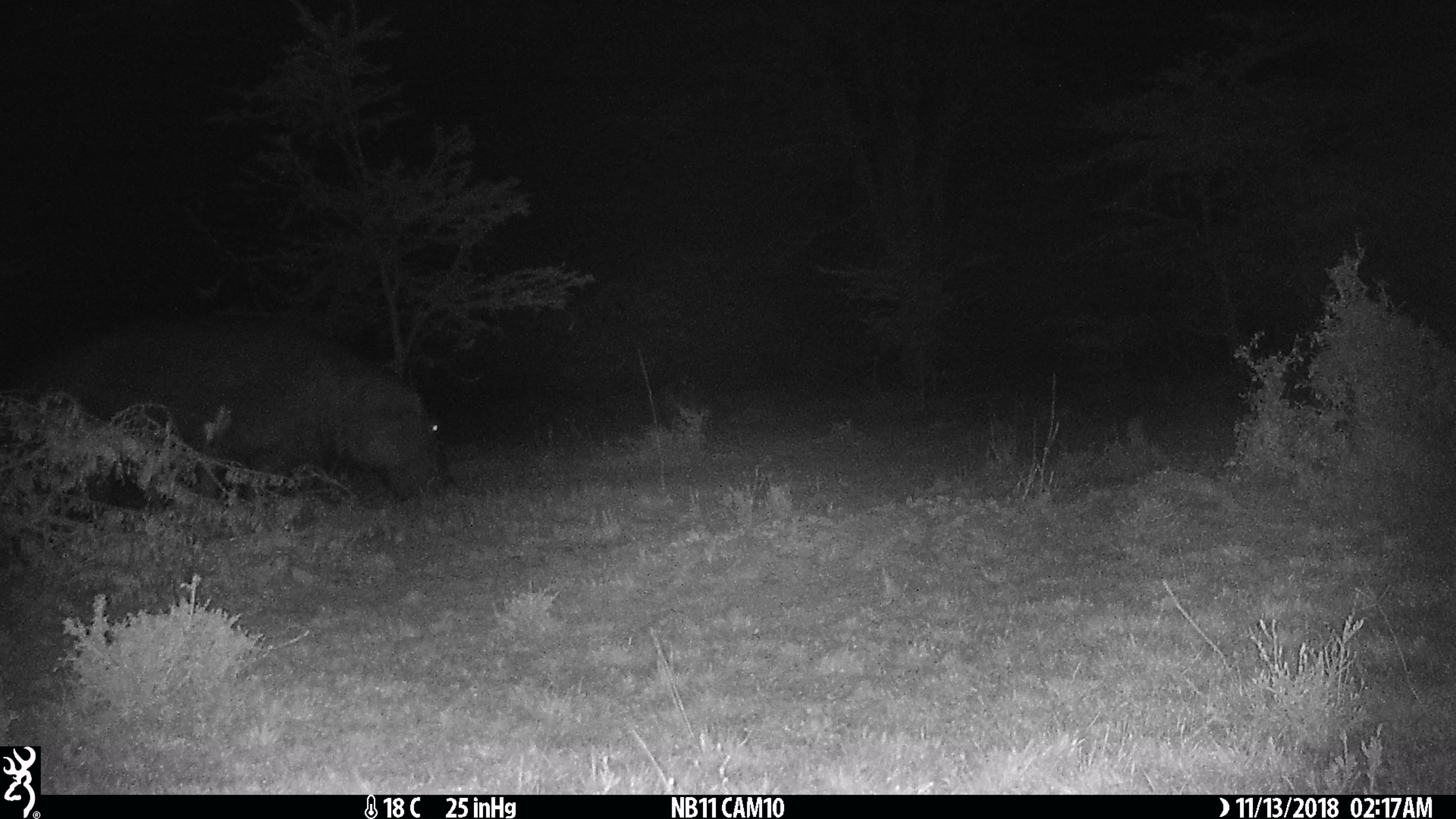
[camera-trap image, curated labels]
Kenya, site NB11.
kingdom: Animalia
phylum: Chordata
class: Mammalia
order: Artiodactyla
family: Bovidae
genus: Syncerus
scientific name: Syncerus caffer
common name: buffalo